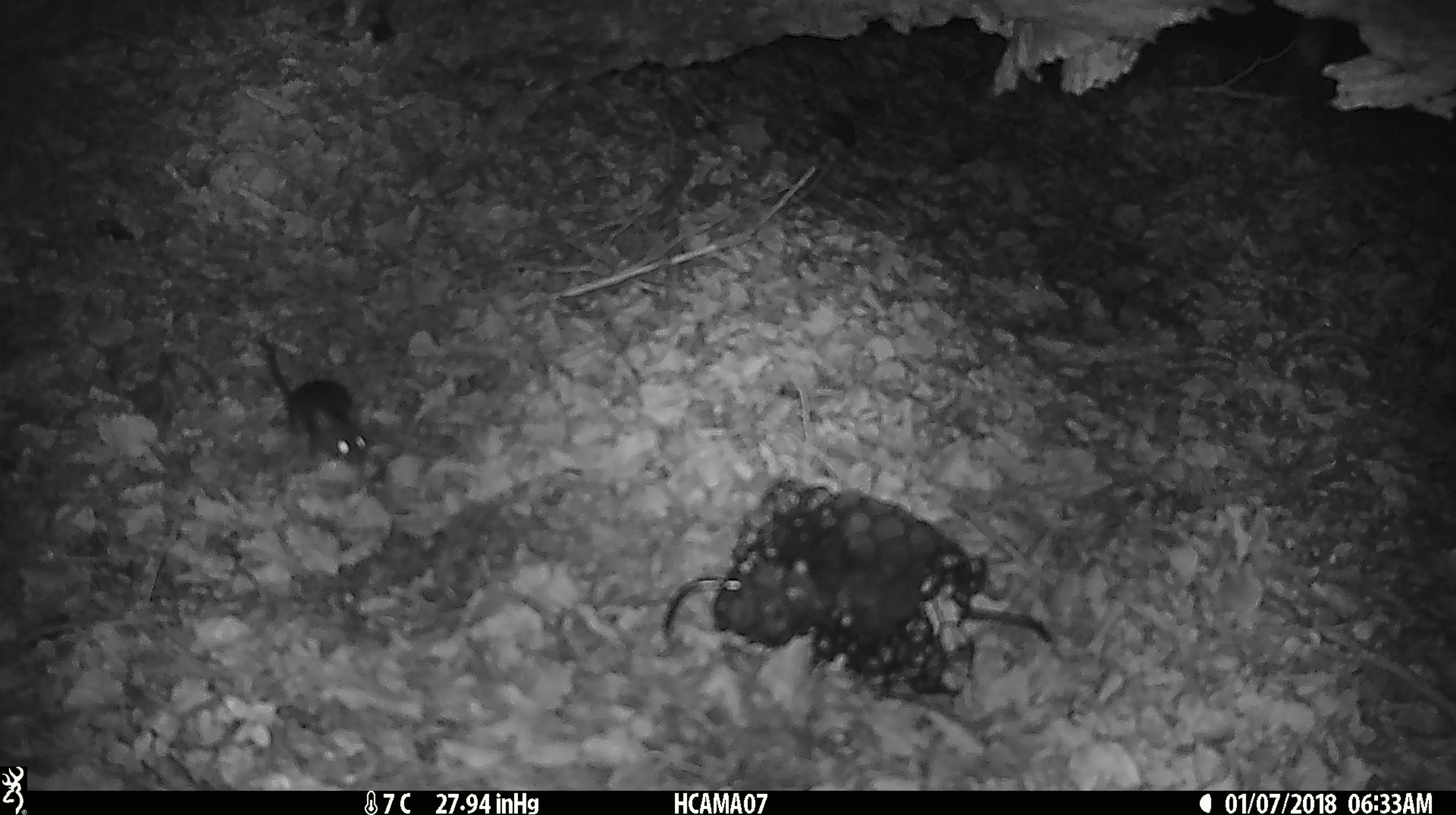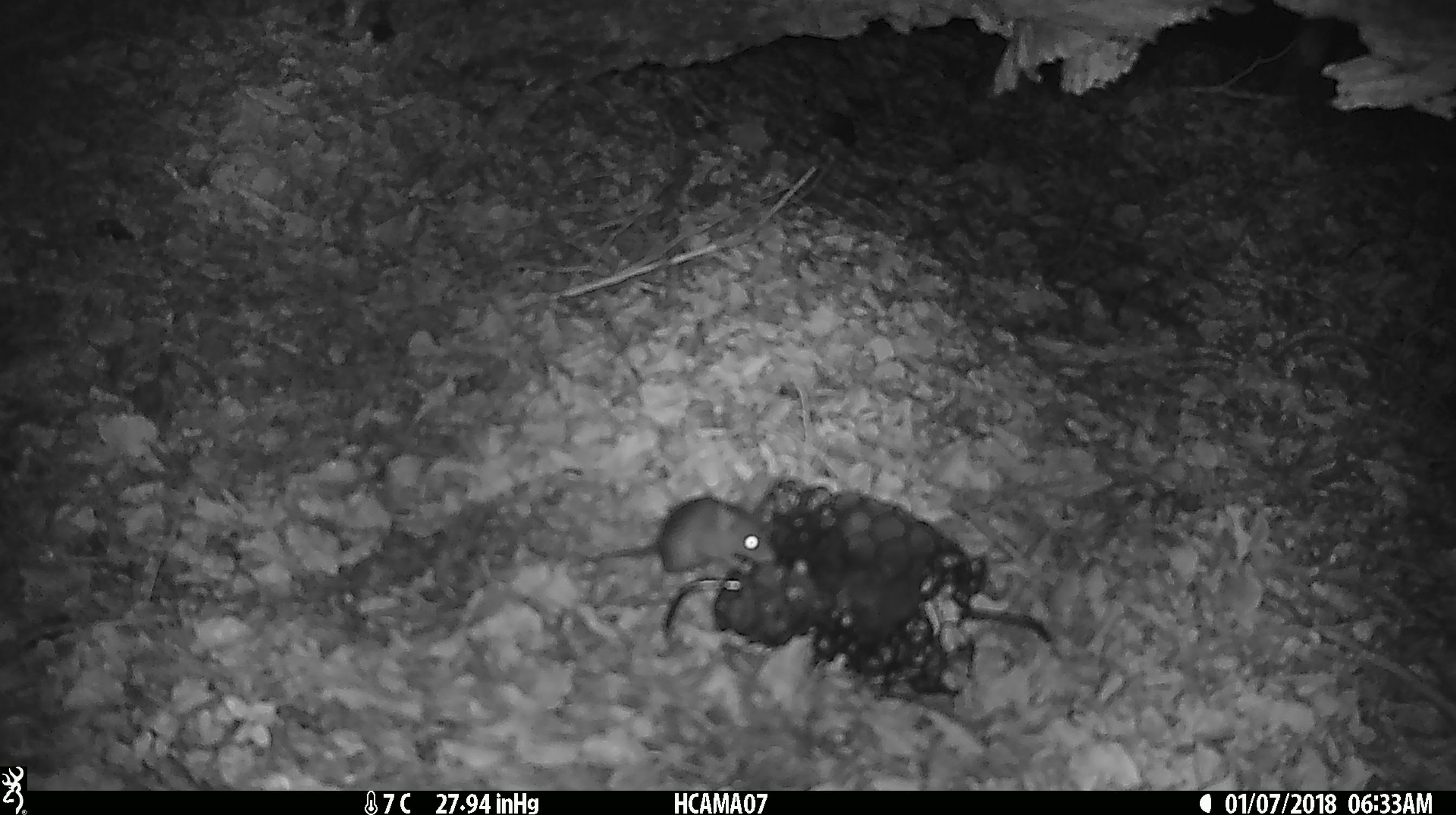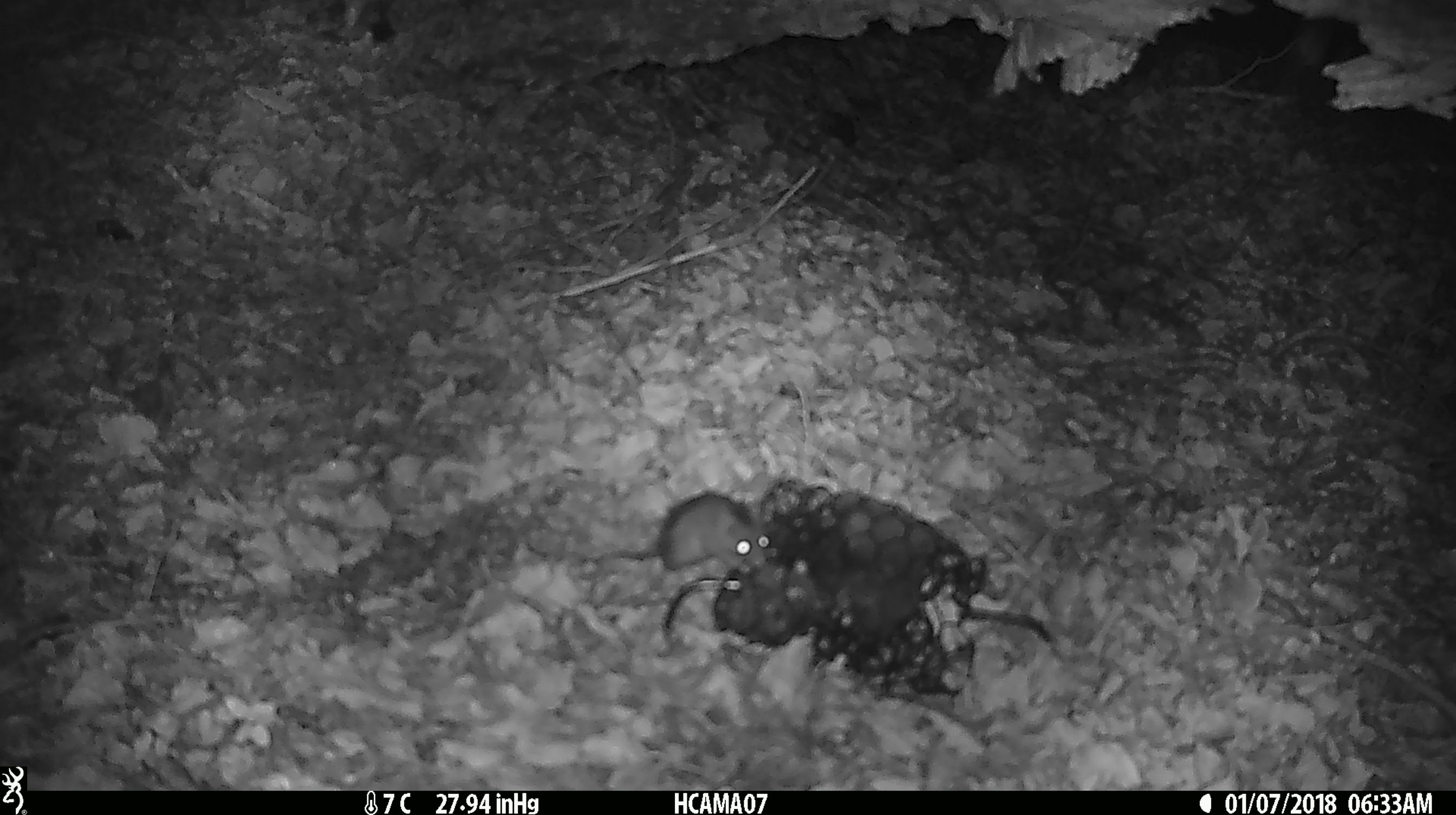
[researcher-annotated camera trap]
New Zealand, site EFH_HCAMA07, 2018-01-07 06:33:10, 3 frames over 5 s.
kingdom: Animalia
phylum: Chordata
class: Mammalia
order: Rodentia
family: Muridae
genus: Mus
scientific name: Mus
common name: mouse